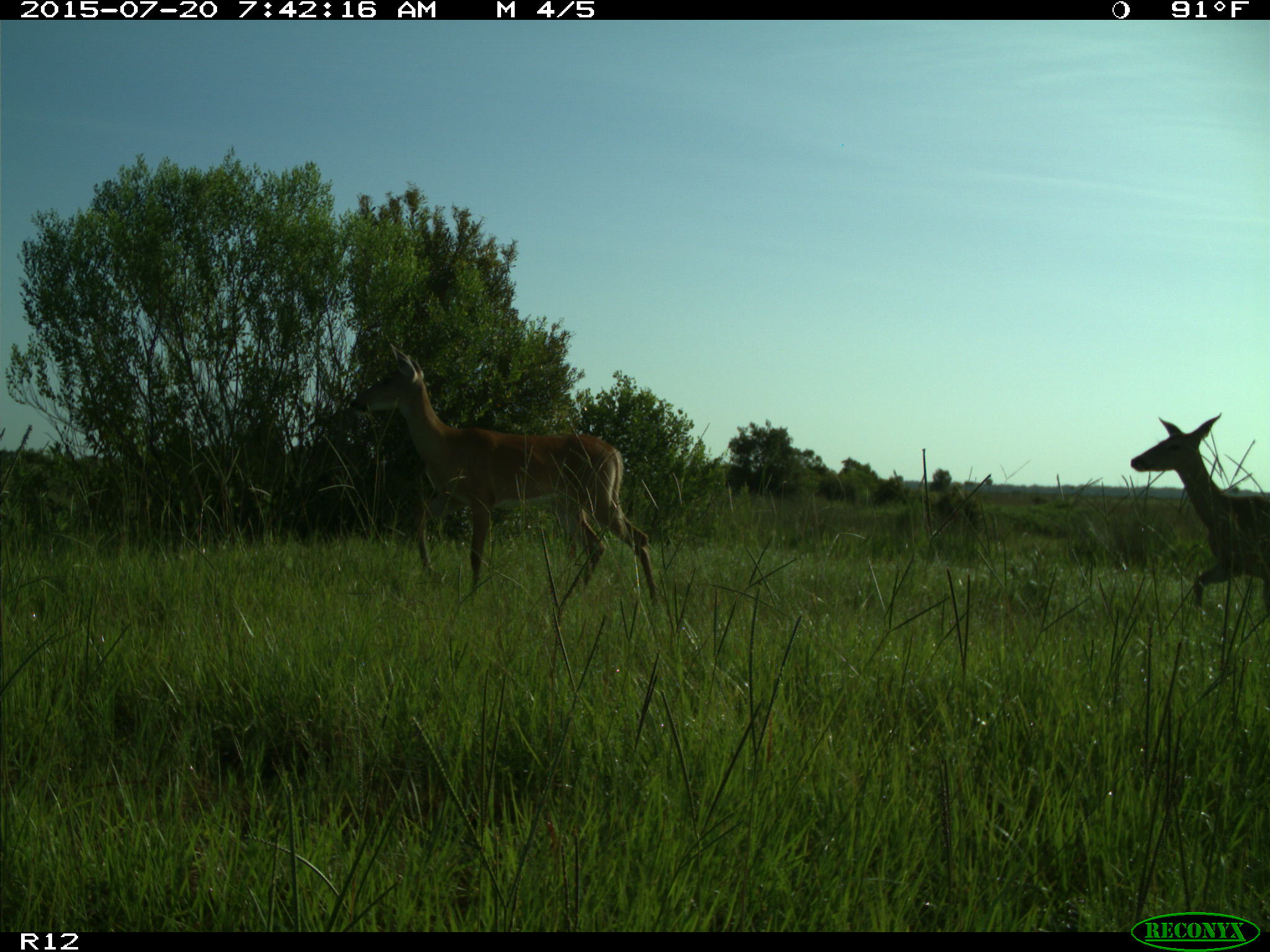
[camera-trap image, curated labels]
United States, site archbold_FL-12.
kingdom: Animalia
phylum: Chordata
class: Mammalia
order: Artiodactyla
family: Cervidae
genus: Odocoileus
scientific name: Odocoileus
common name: deer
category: unidentified deer